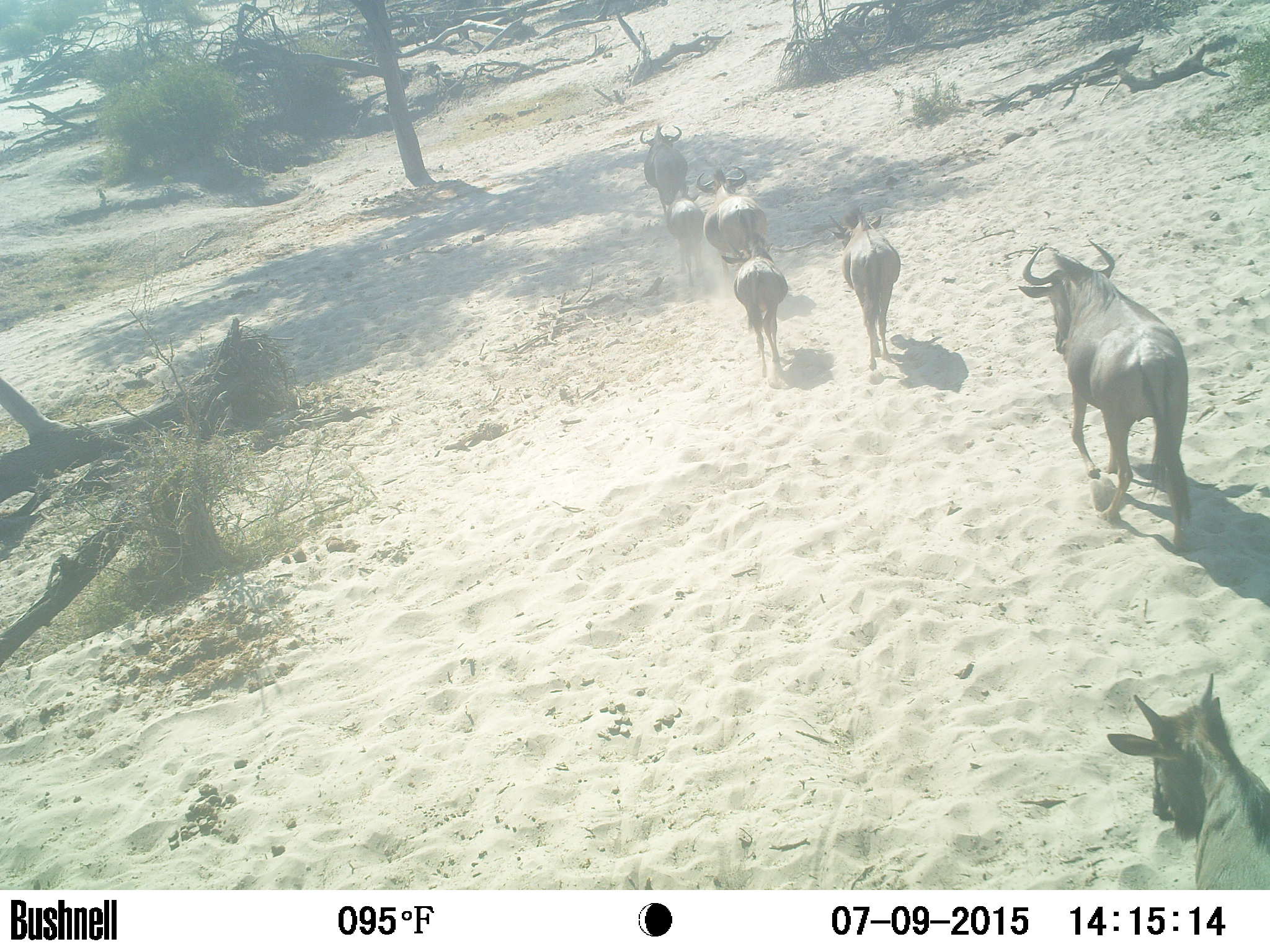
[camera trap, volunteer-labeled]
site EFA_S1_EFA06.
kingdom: Animalia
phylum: Chordata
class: Mammalia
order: Artiodactyla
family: Bovidae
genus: Connochaetes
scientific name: Connochaetes taurinus taurinus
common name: blue wildebeest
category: wildebeestblue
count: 7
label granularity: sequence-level